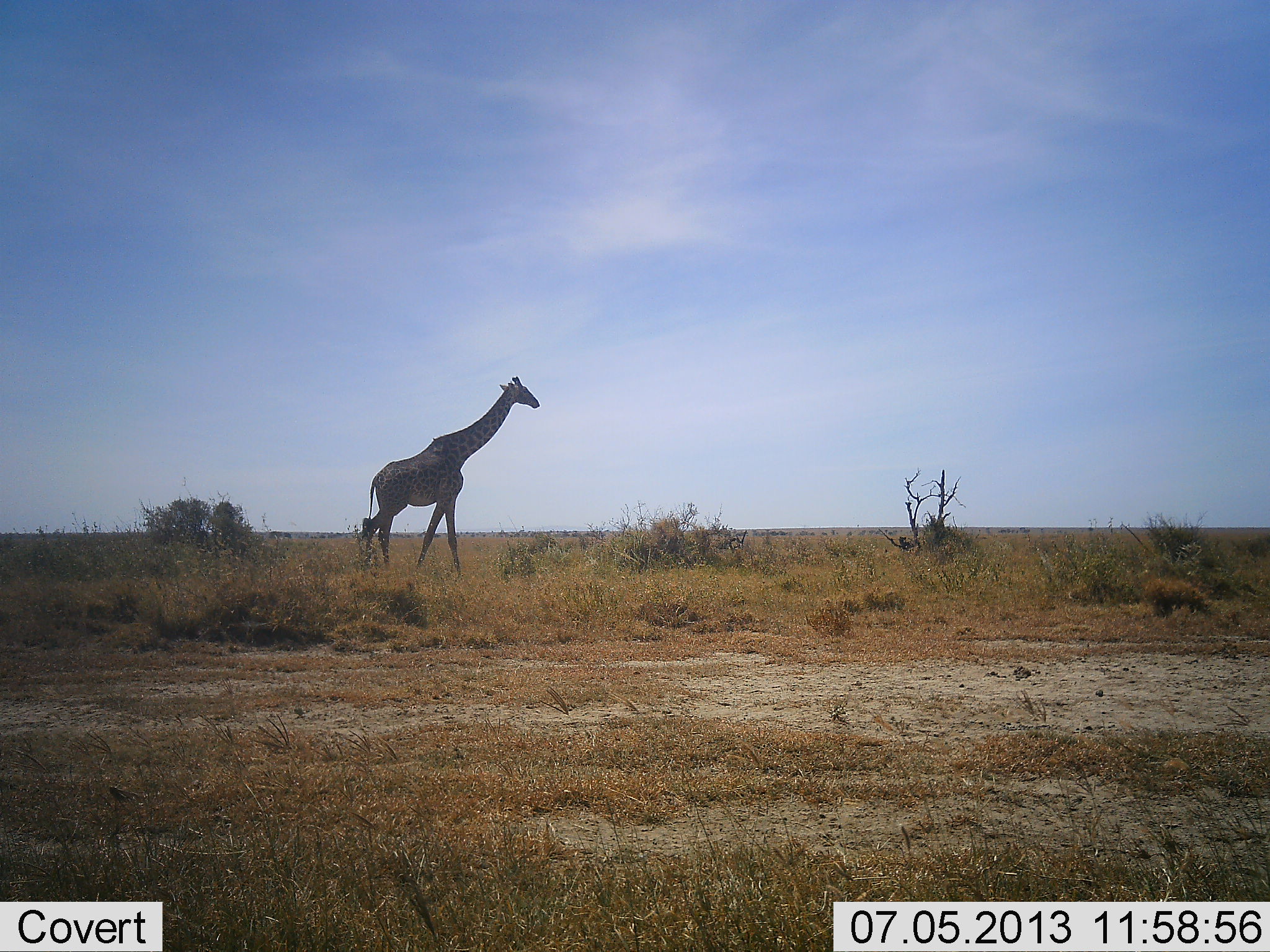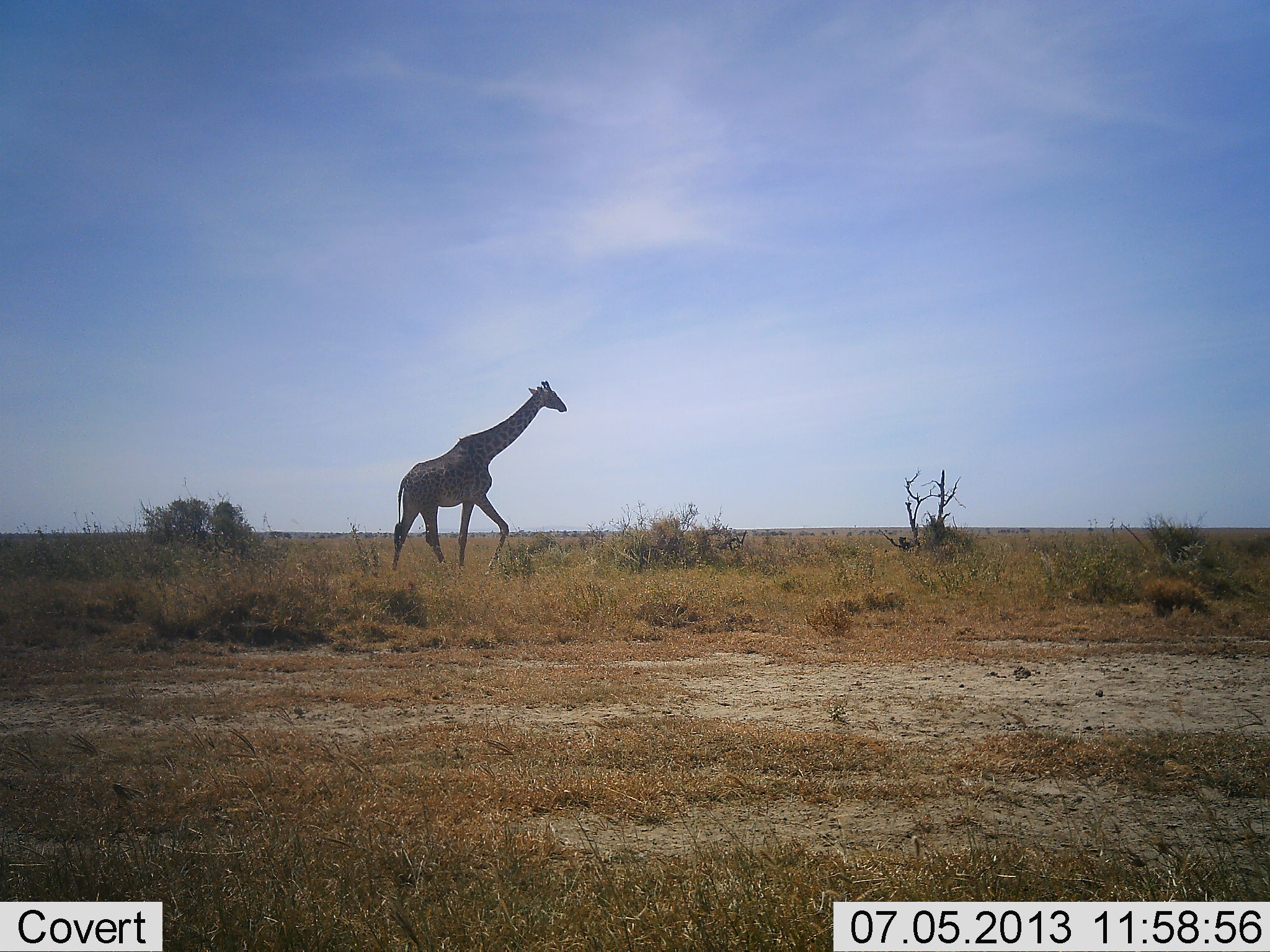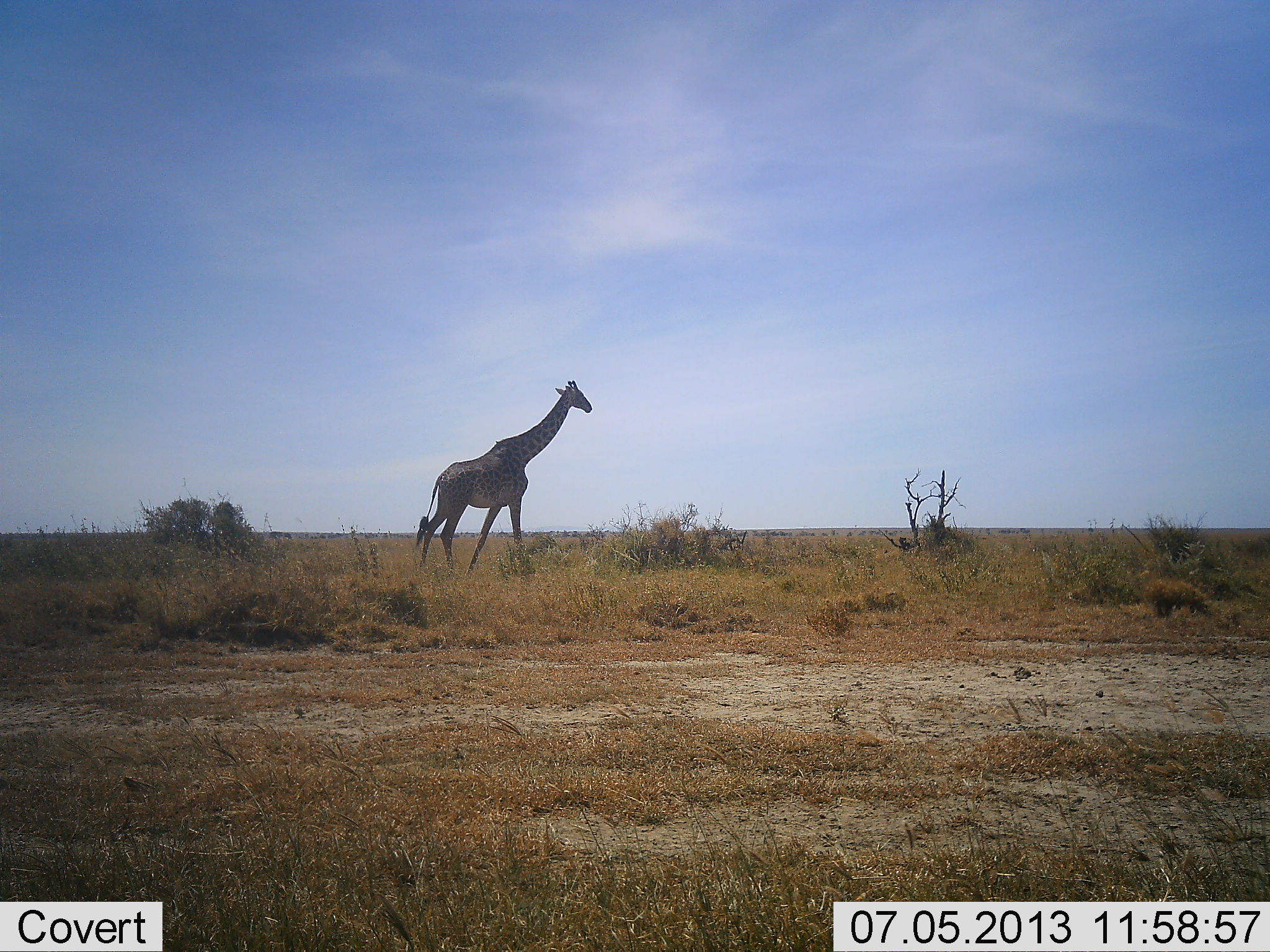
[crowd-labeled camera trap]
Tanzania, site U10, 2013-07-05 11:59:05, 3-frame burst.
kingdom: Animalia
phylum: Chordata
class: Mammalia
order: Artiodactyla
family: Giraffidae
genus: Giraffa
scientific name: Giraffa camelopardalis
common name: giraffe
Giraffe (Giraffa camelopardalis), count 1. Behavior (volunteer vote fractions): standing 4%, resting 0%, moving 100%, interacting 0%. Young present (vote fraction): 0%. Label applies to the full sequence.